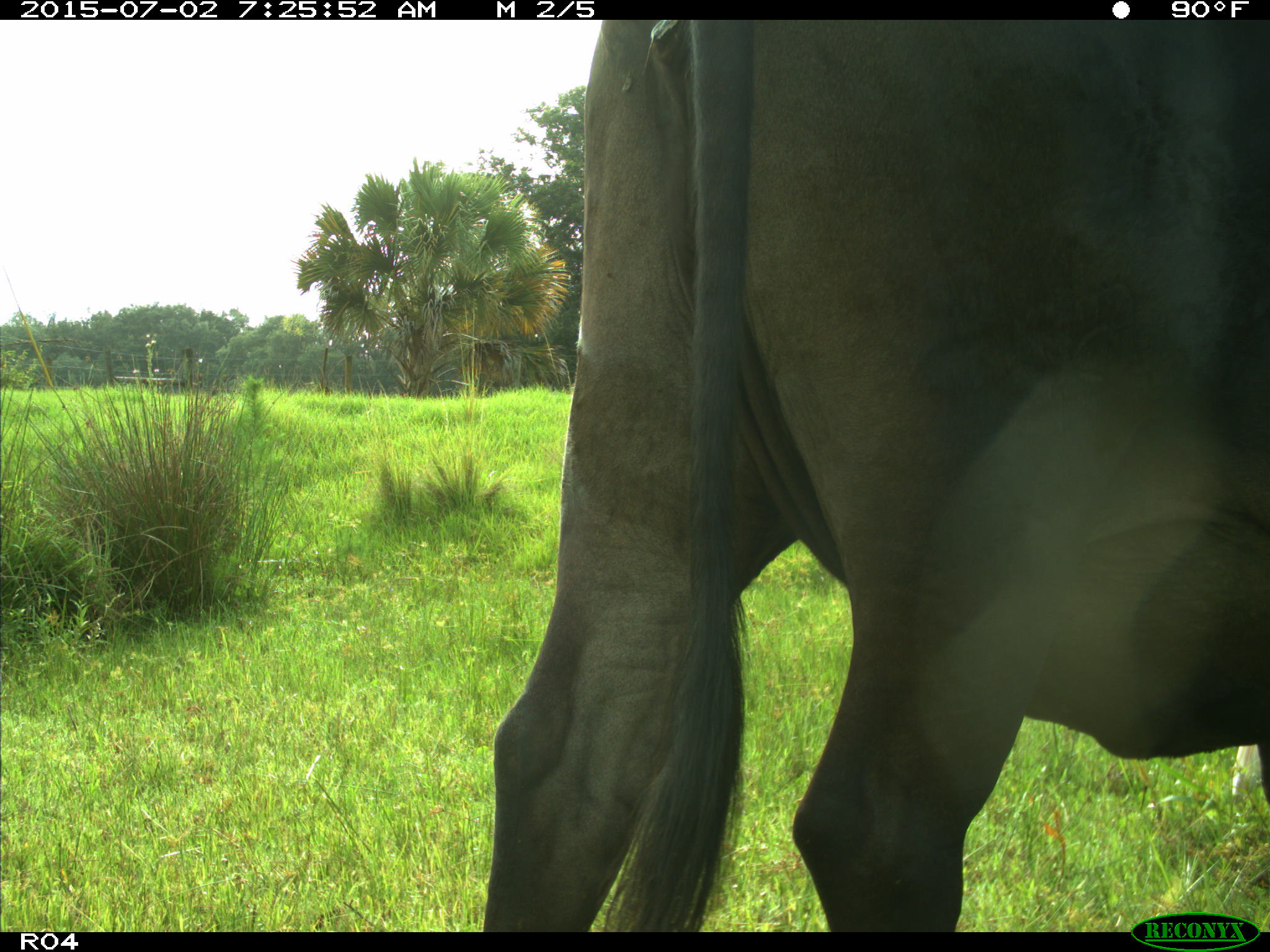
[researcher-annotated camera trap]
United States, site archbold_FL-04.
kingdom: Animalia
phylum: Chordata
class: Mammalia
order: Artiodactyla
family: Bovidae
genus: Bos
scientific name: Bos taurus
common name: domestic cow